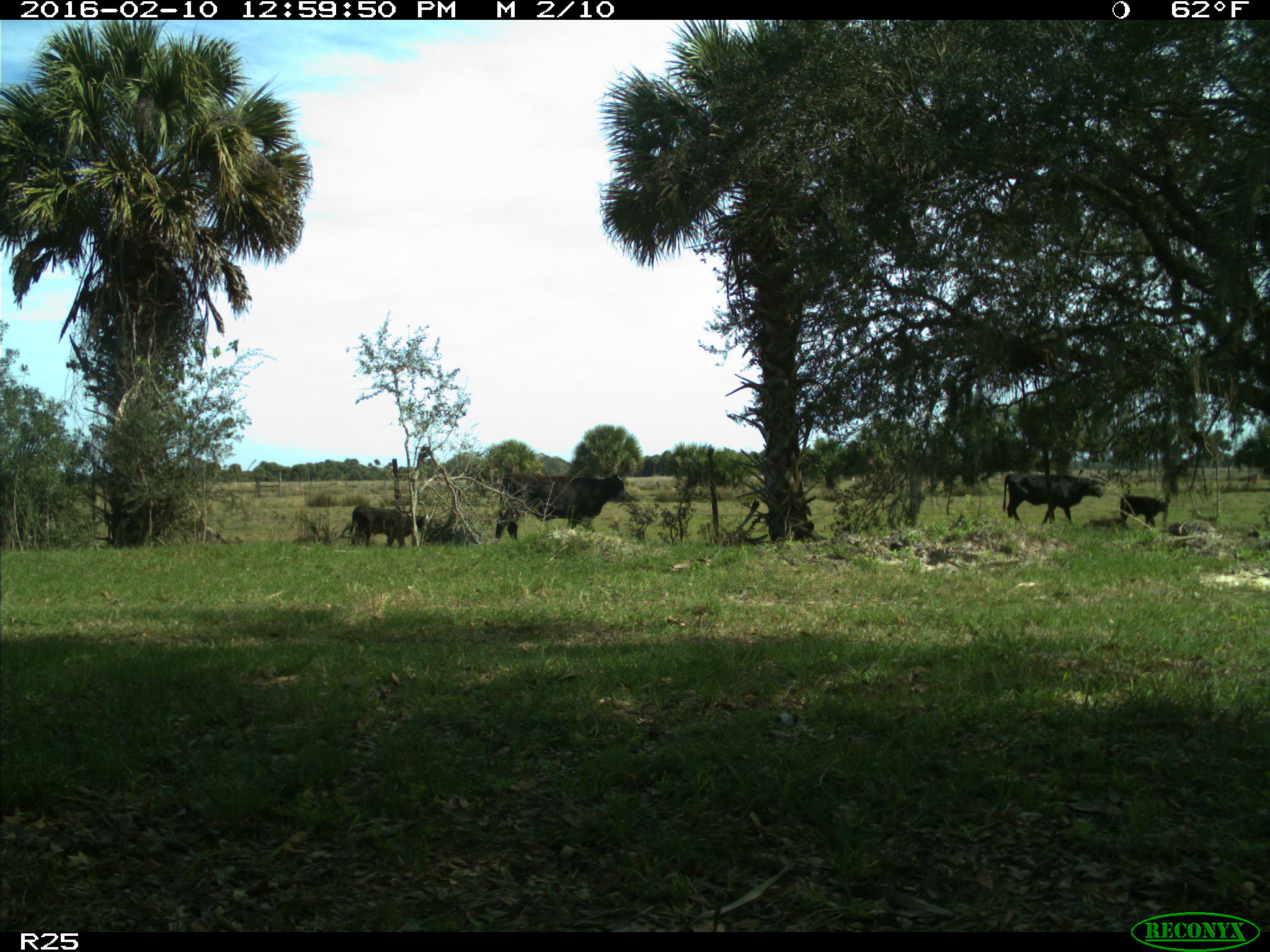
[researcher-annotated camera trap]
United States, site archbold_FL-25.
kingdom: Animalia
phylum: Chordata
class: Mammalia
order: Artiodactyla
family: Bovidae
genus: Bos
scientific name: Bos taurus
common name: domestic cow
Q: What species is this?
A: Bos taurus (domestic cow).